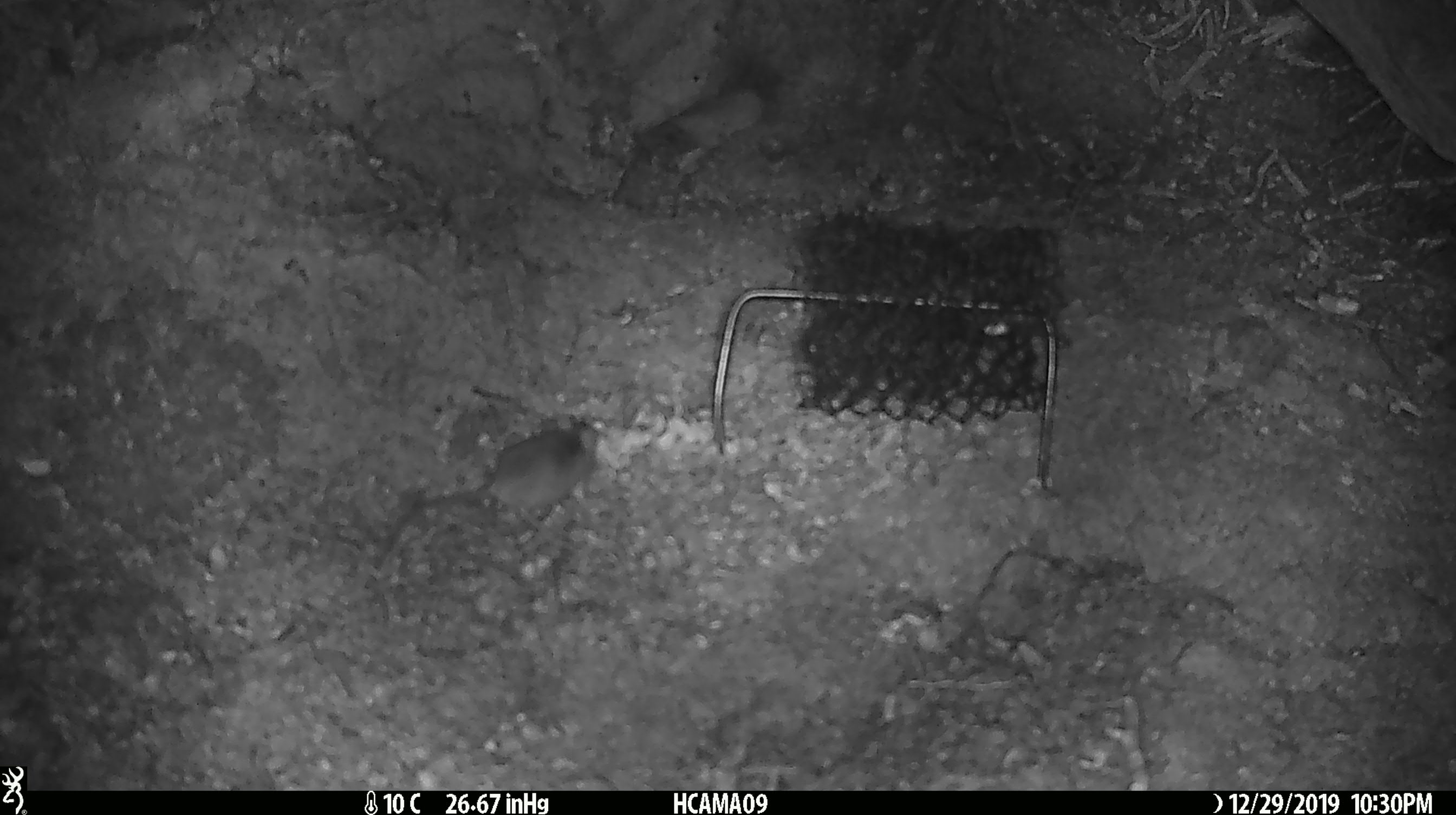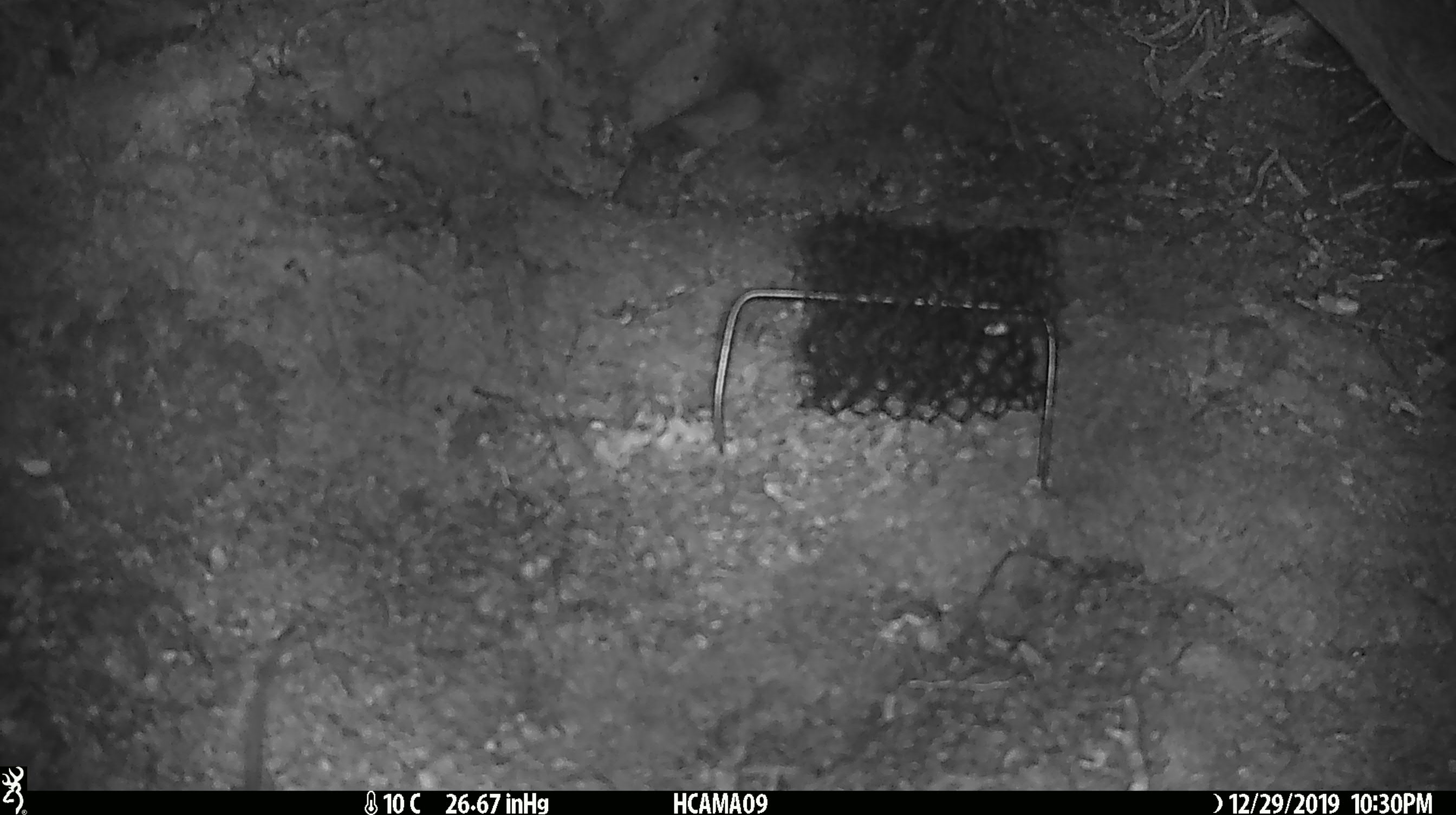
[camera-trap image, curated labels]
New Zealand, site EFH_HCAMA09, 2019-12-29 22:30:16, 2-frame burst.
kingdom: Animalia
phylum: Chordata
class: Mammalia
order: Rodentia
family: Muridae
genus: Mus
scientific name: Mus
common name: mouse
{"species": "mouse (Mus)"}